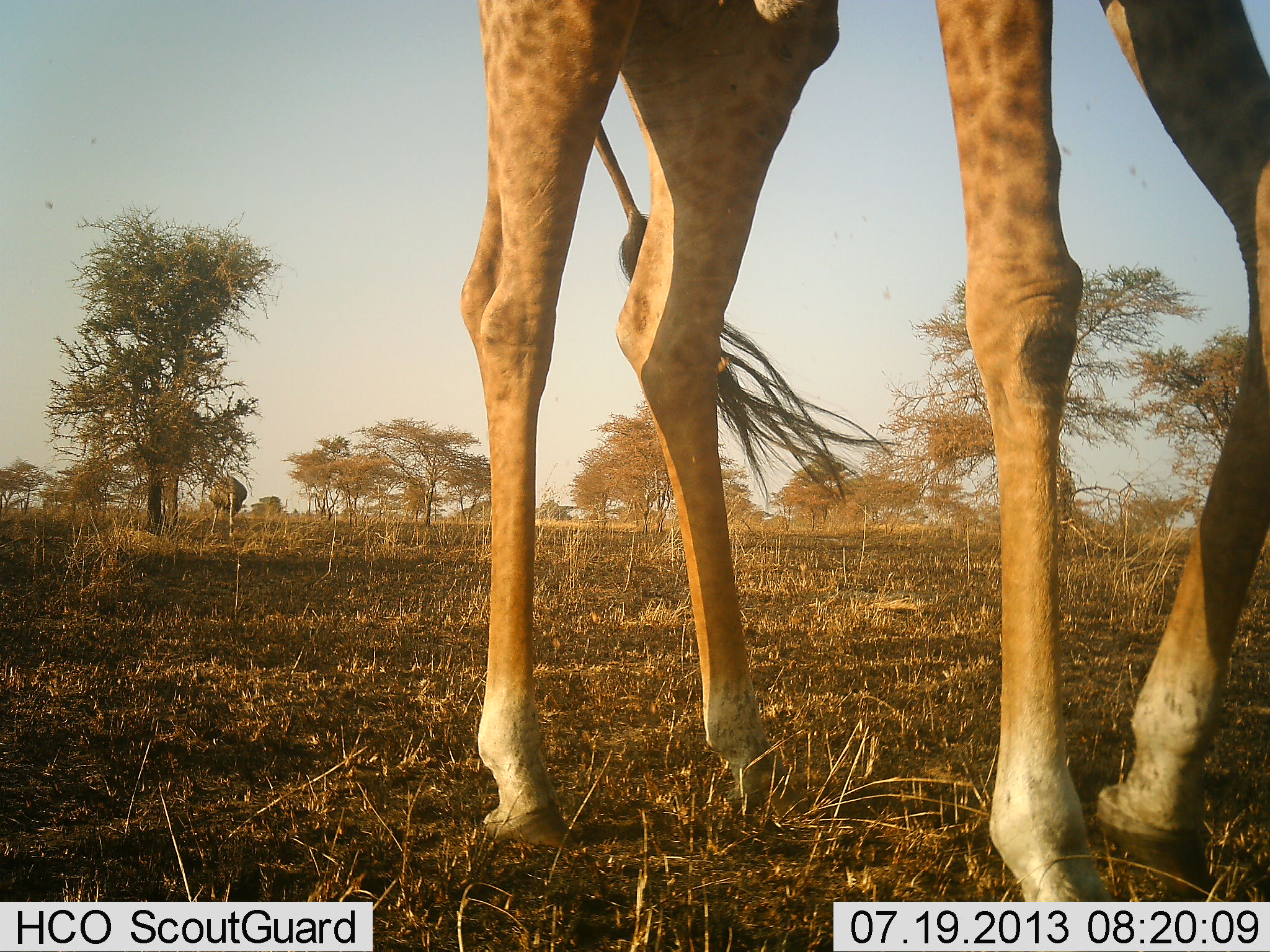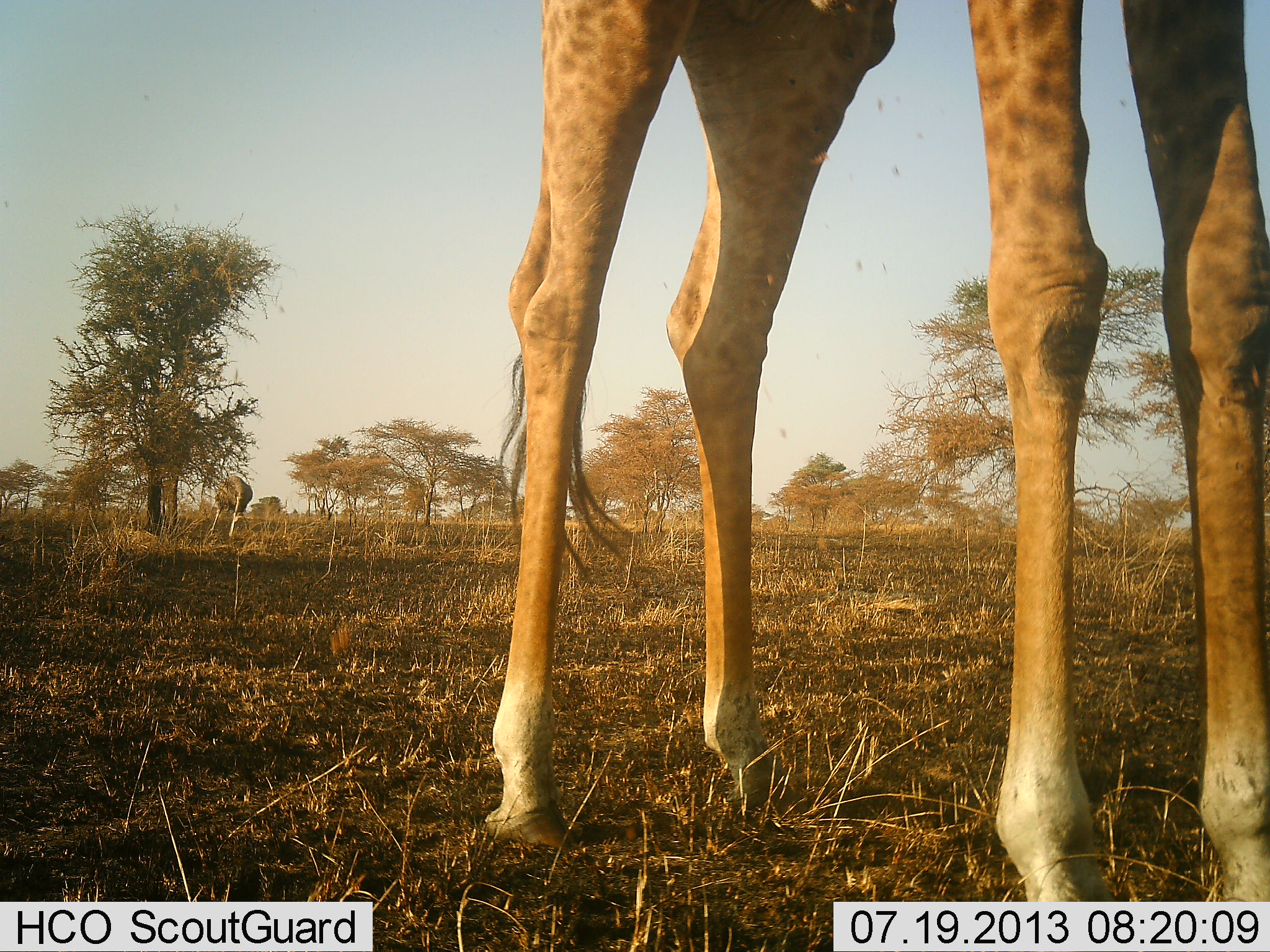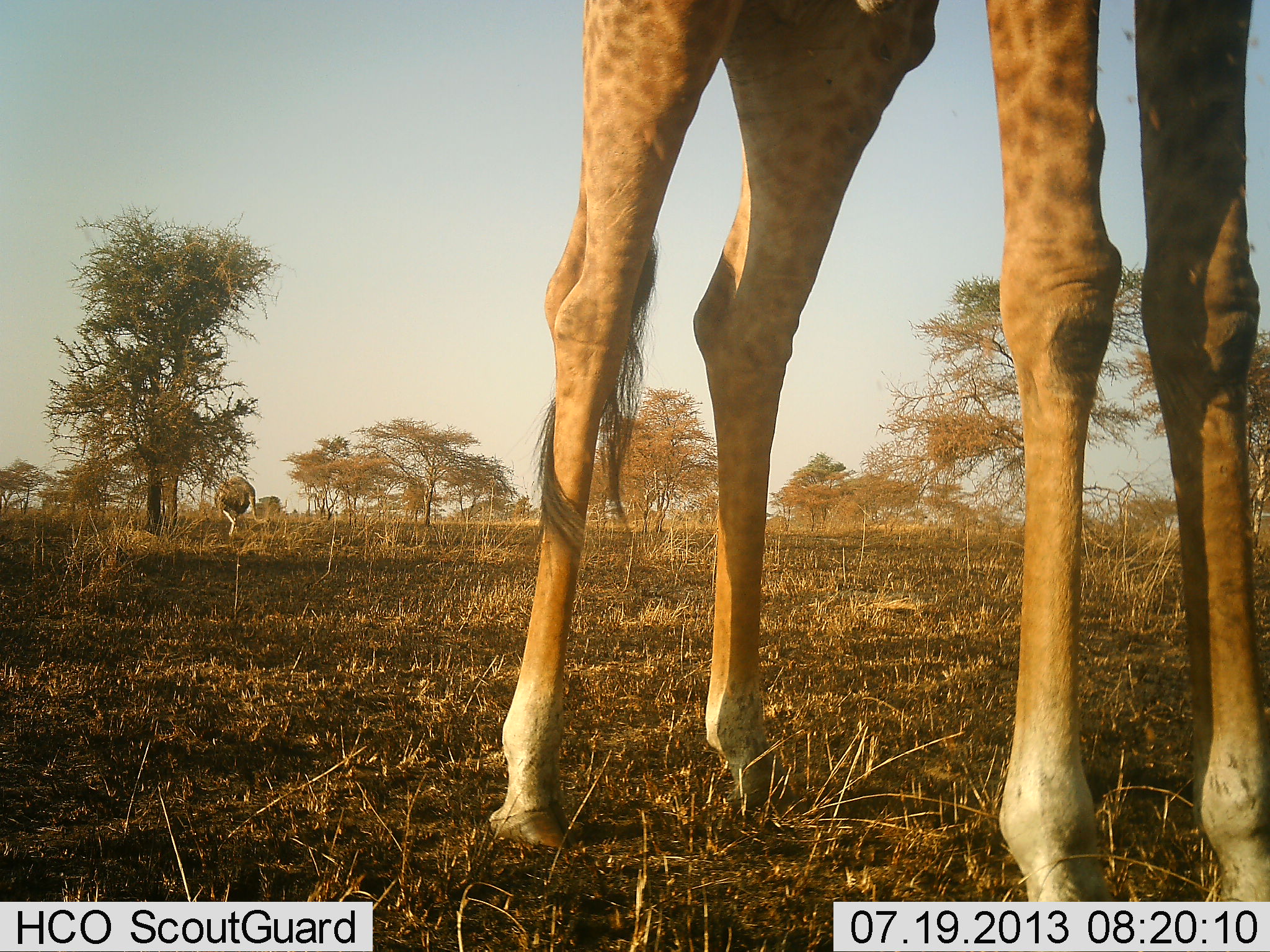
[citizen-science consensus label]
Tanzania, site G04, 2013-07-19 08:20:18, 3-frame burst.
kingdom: Animalia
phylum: Chordata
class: Mammalia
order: Artiodactyla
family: Giraffidae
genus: Giraffa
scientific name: Giraffa camelopardalis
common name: giraffe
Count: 1.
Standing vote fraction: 90%.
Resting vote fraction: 0%.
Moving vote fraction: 10%.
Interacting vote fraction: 0%.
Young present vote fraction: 0%.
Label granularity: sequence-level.